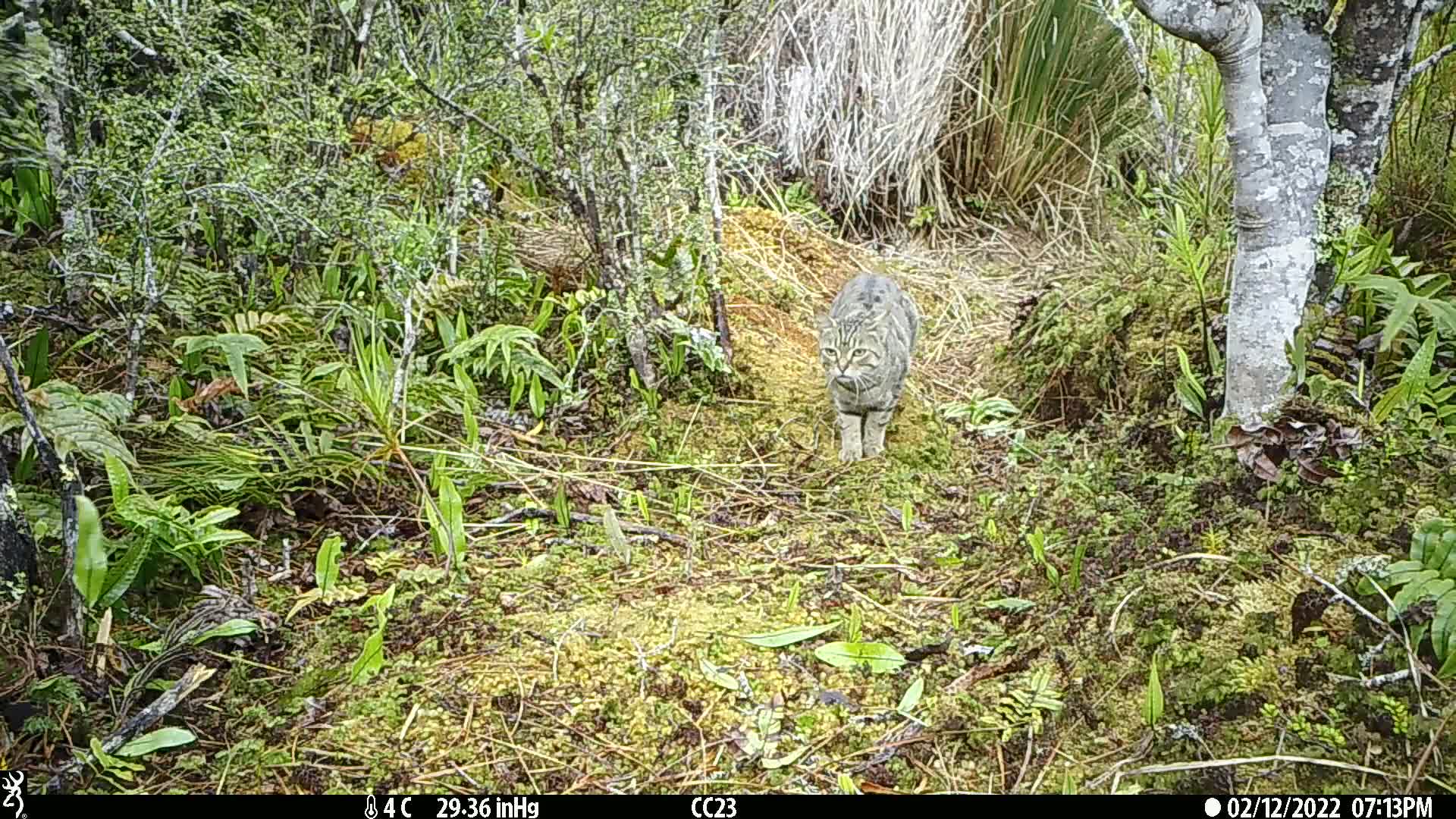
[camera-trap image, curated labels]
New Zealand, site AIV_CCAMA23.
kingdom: Animalia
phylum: Chordata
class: Mammalia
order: Carnivora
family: Felidae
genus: Felis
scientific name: Felis catus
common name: domestic cat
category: cat